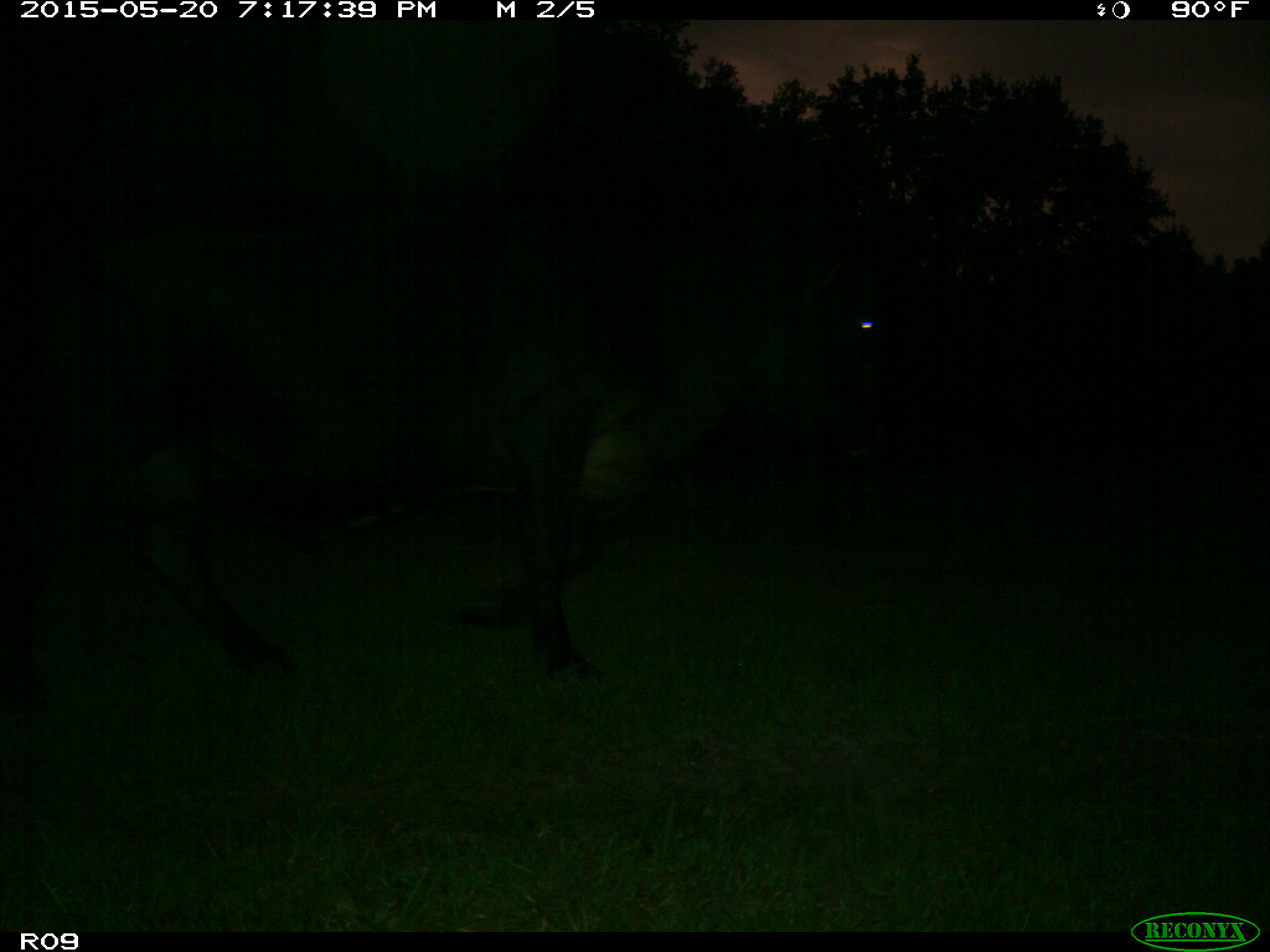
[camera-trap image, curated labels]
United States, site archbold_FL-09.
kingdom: Animalia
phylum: Chordata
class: Mammalia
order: Artiodactyla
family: Bovidae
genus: Bos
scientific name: Bos taurus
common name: domestic cow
Bos taurus (domestic cow).